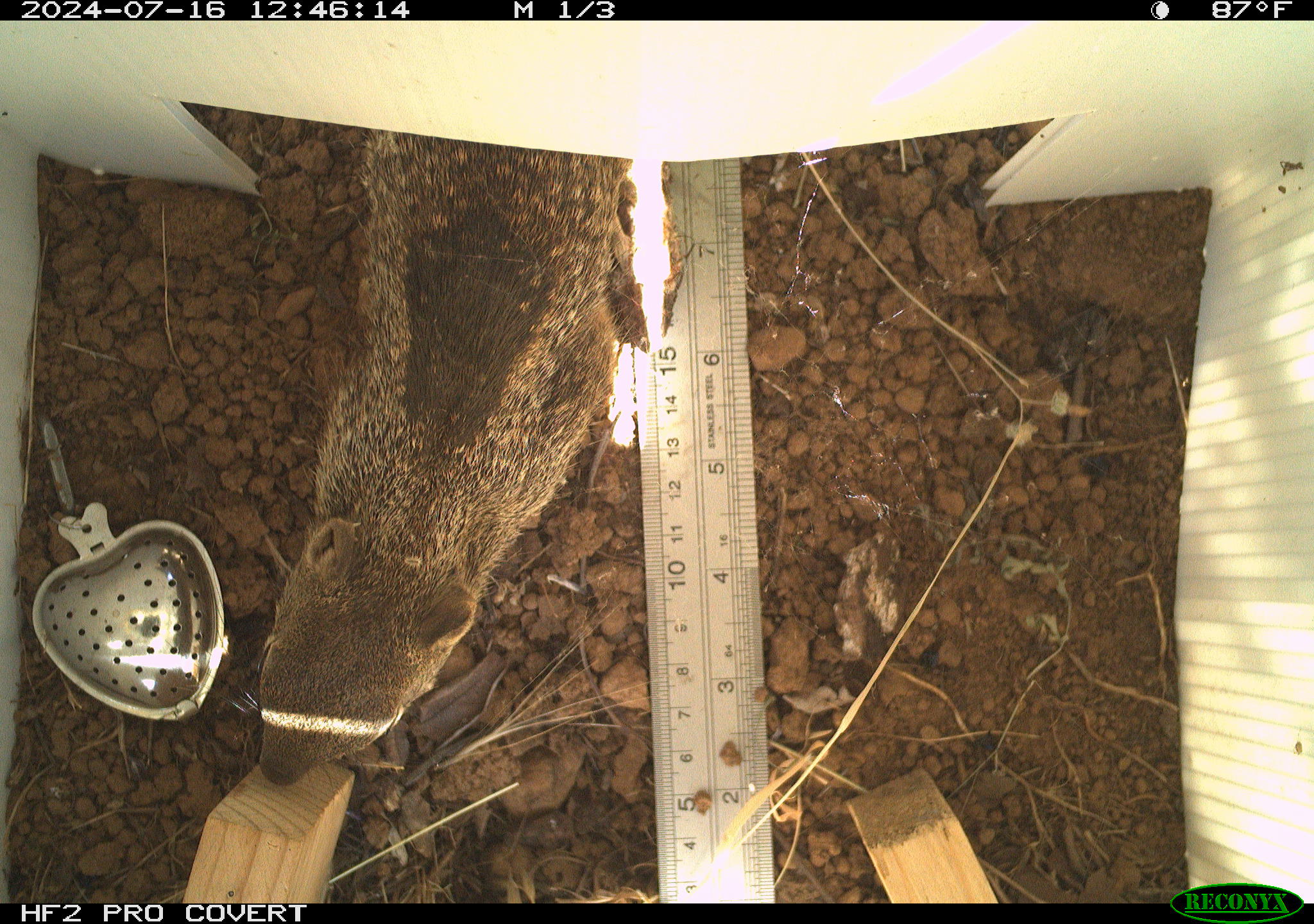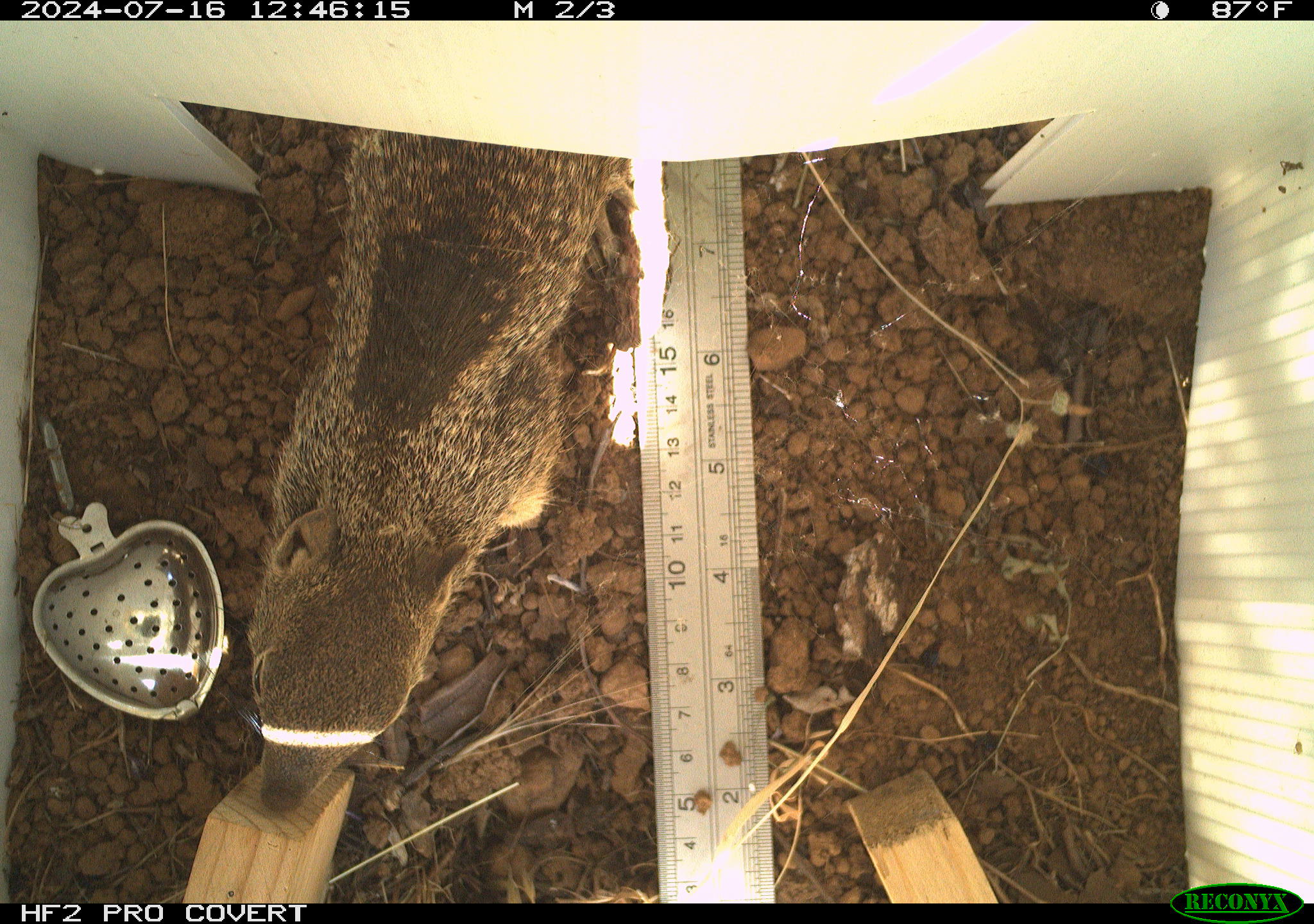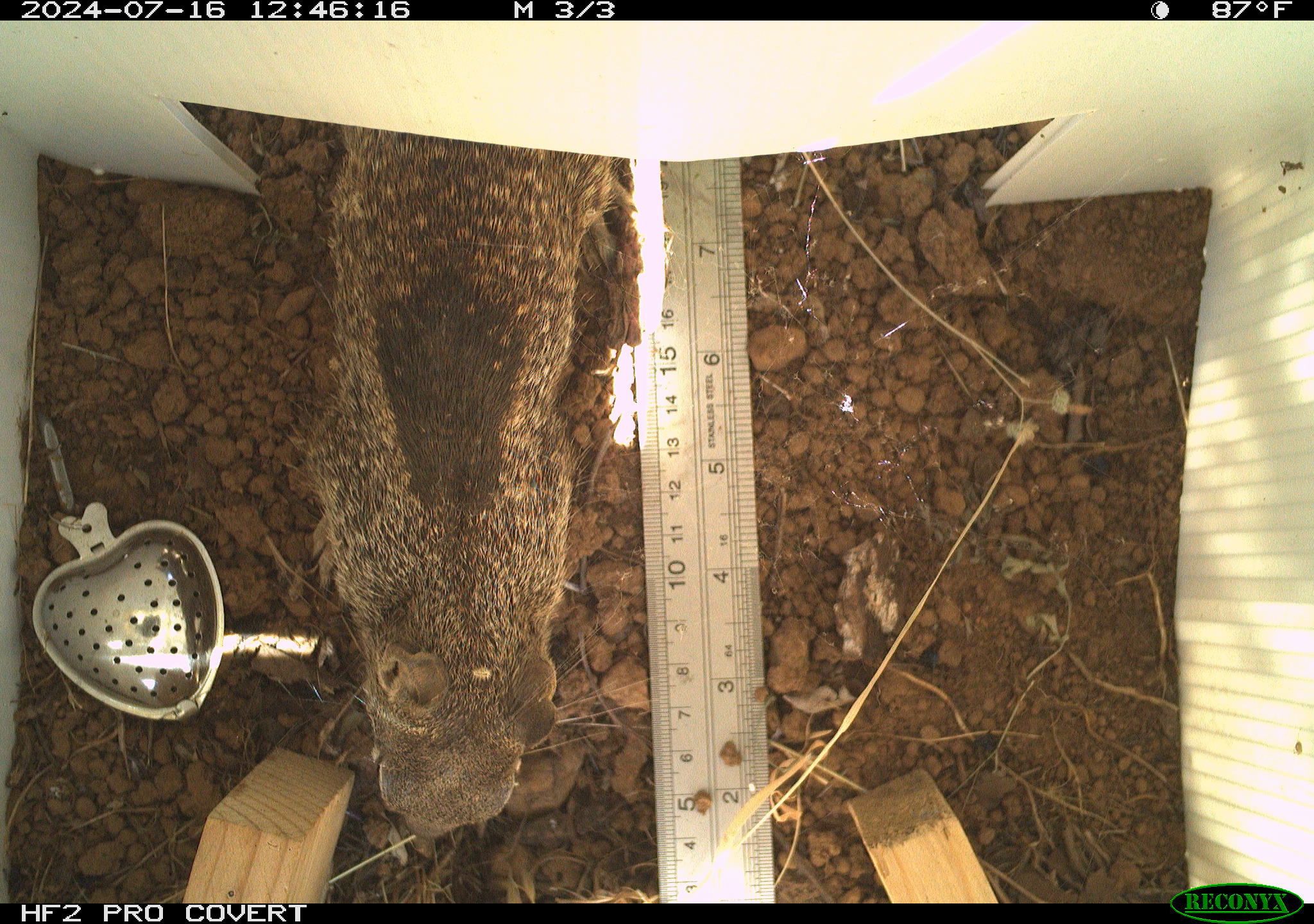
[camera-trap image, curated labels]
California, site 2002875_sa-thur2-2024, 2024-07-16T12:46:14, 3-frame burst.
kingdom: Animalia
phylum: Chordata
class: Mammalia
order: Rodentia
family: Sciuridae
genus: Otospermophilus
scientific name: Otospermophilus beecheyi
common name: california ground squirrel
California ground squirrel (Otospermophilus beecheyi).